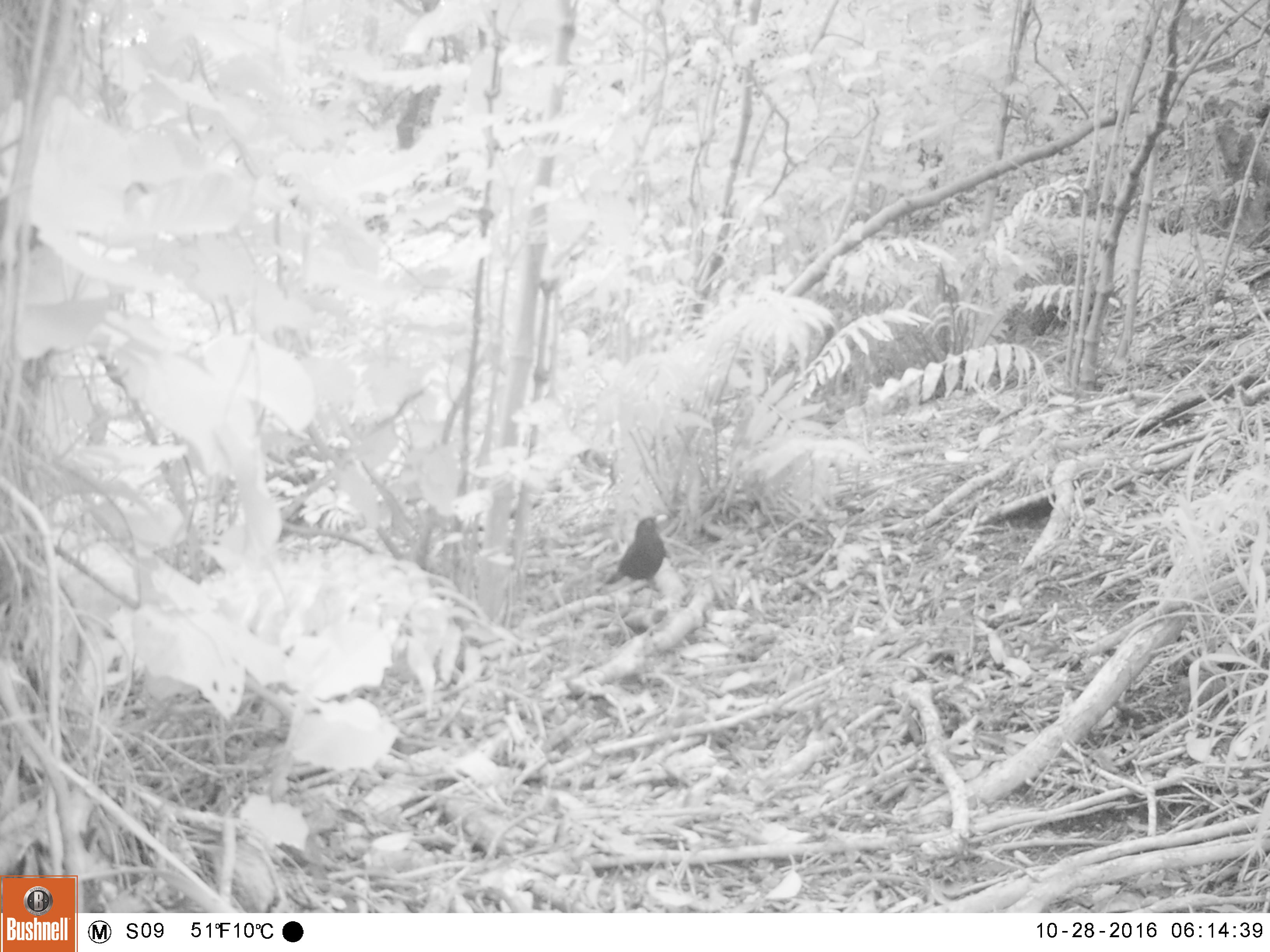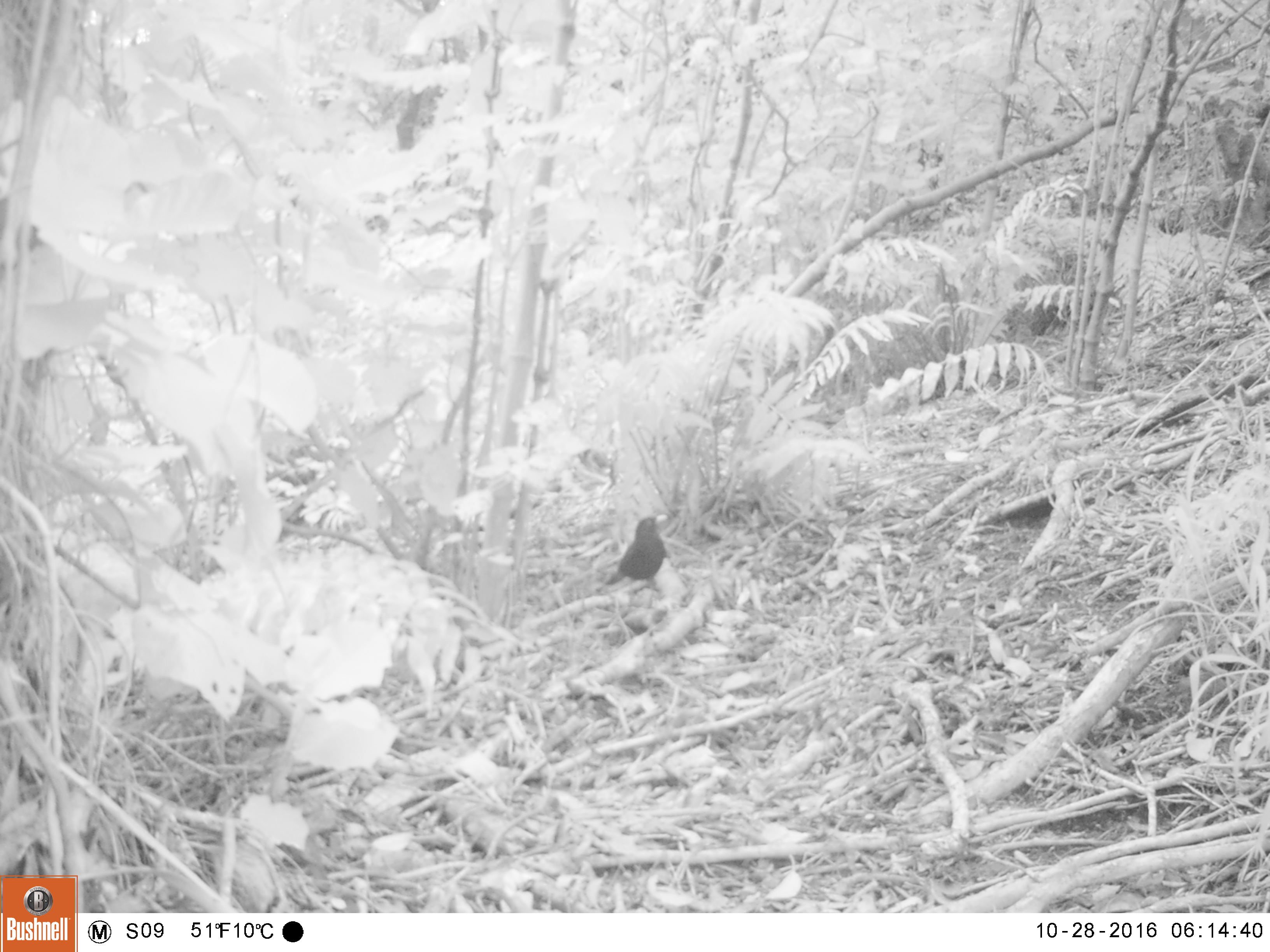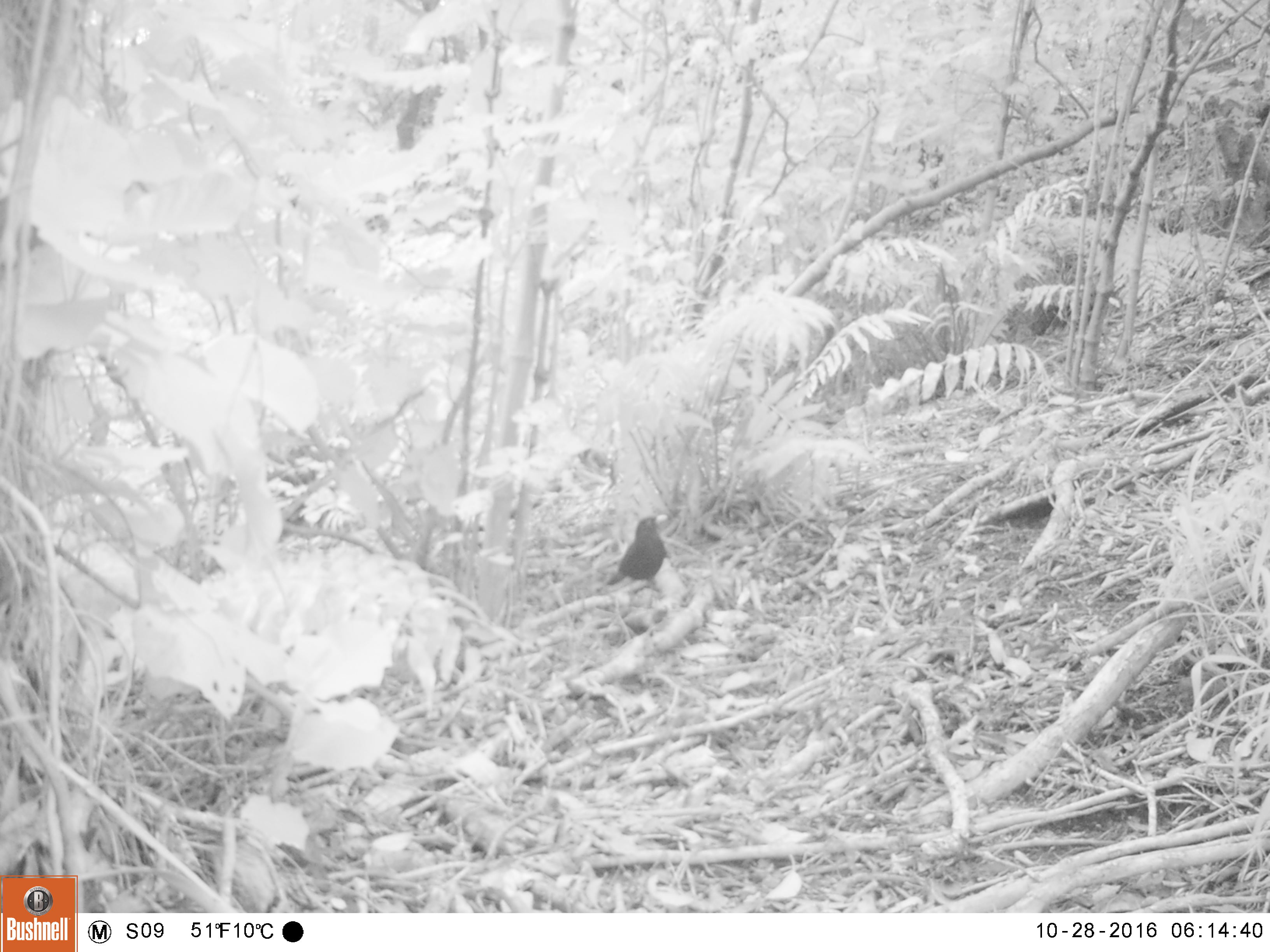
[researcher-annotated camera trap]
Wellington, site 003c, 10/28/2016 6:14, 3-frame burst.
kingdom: Animalia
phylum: Chordata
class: Aves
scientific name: Aves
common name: bird